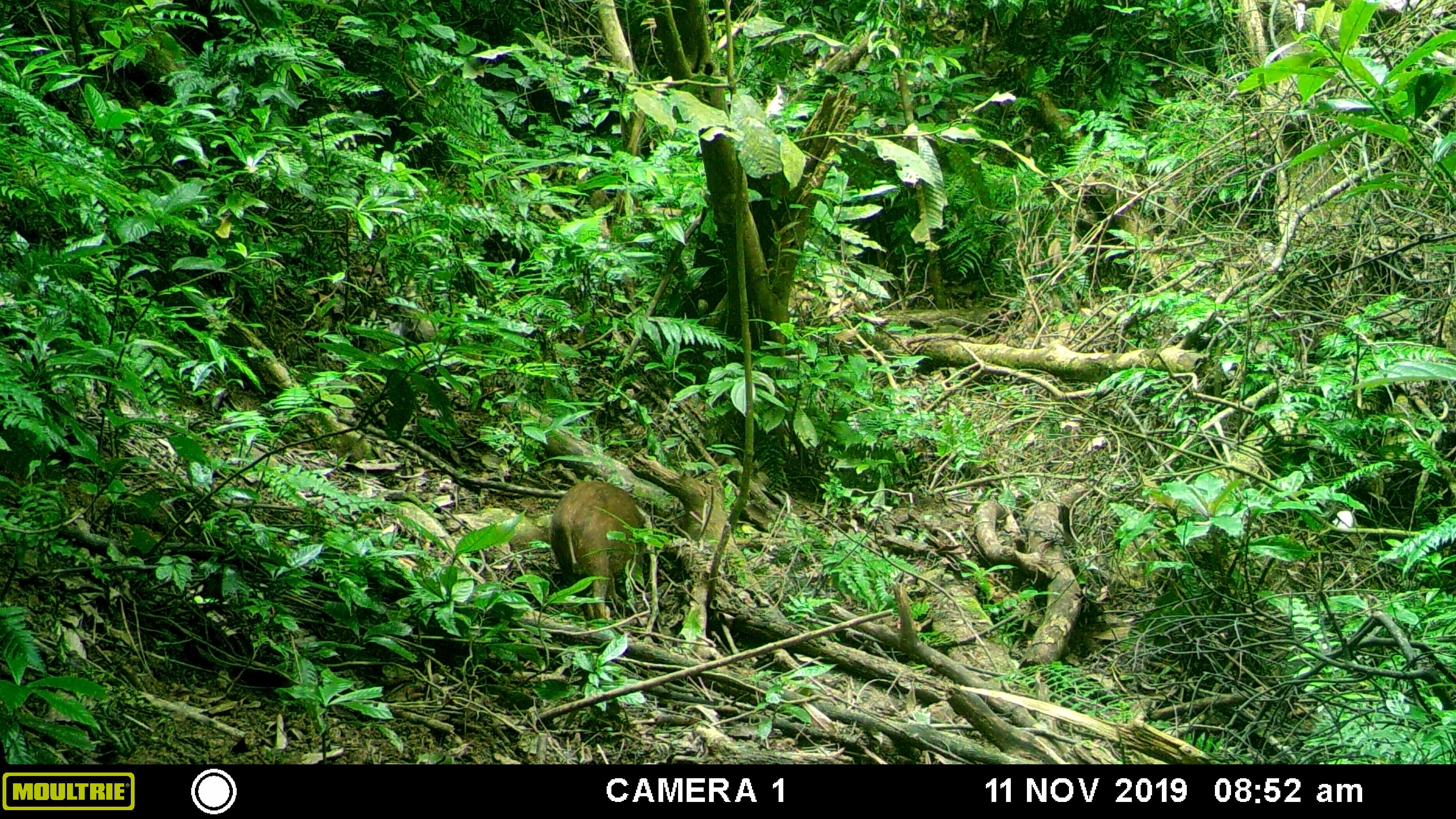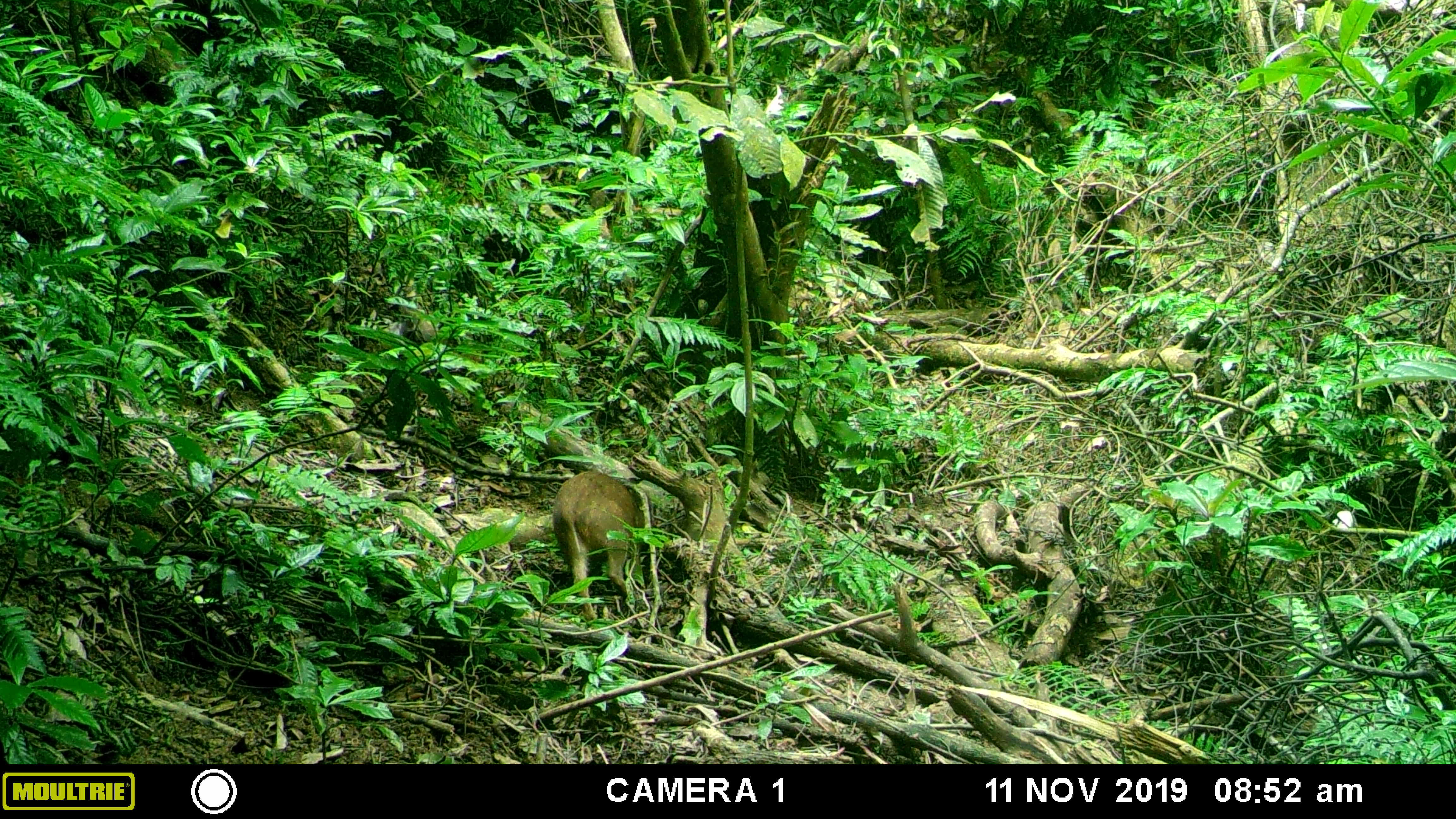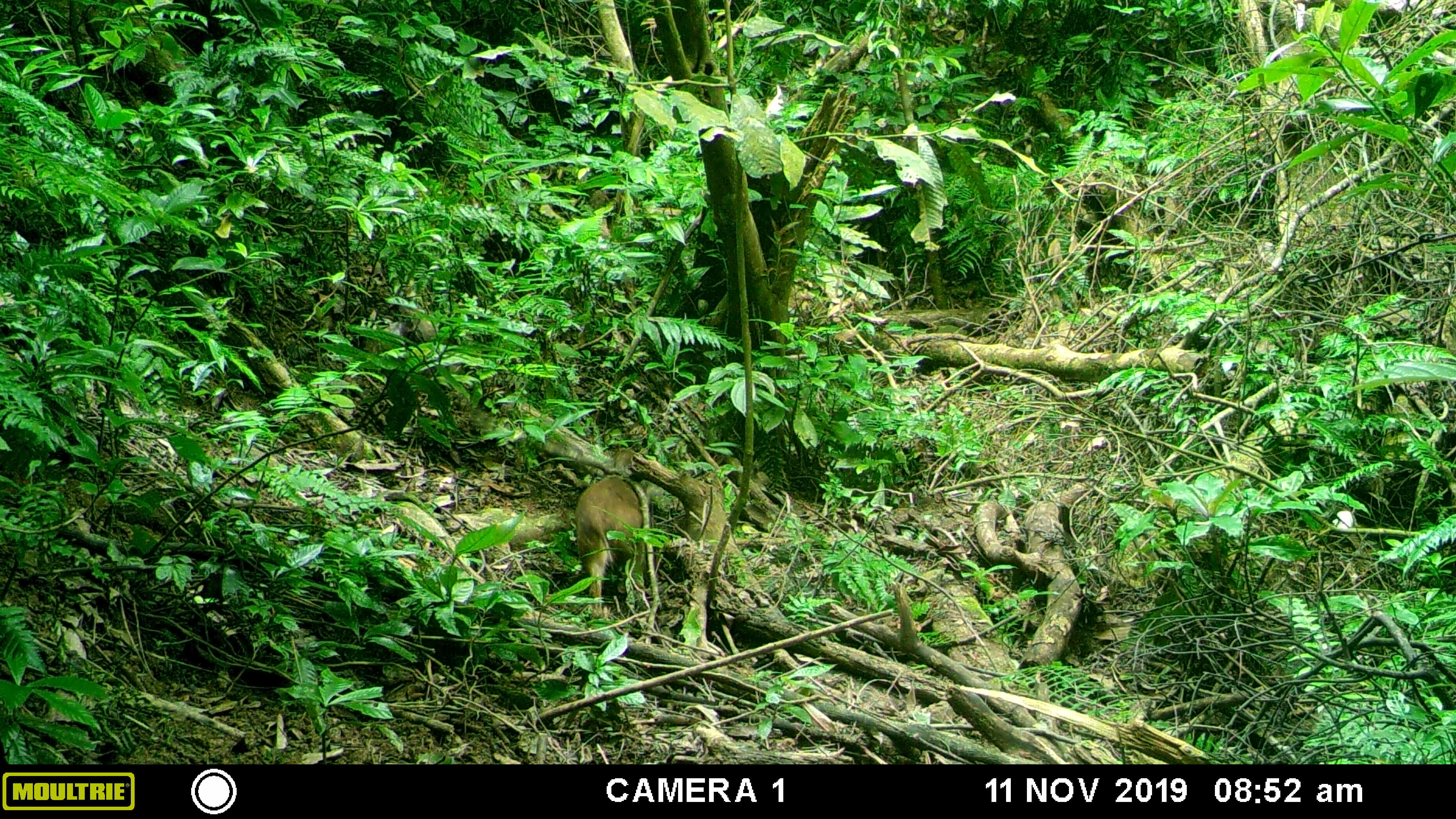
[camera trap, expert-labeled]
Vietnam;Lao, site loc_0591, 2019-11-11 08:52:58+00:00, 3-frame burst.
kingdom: Animalia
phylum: Chordata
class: Mammalia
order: Artiodactyla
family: Suidae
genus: Sus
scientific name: Sus scrofa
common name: eurasian wild pig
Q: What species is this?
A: Eurasian wild pig (Sus scrofa).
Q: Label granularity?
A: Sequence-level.